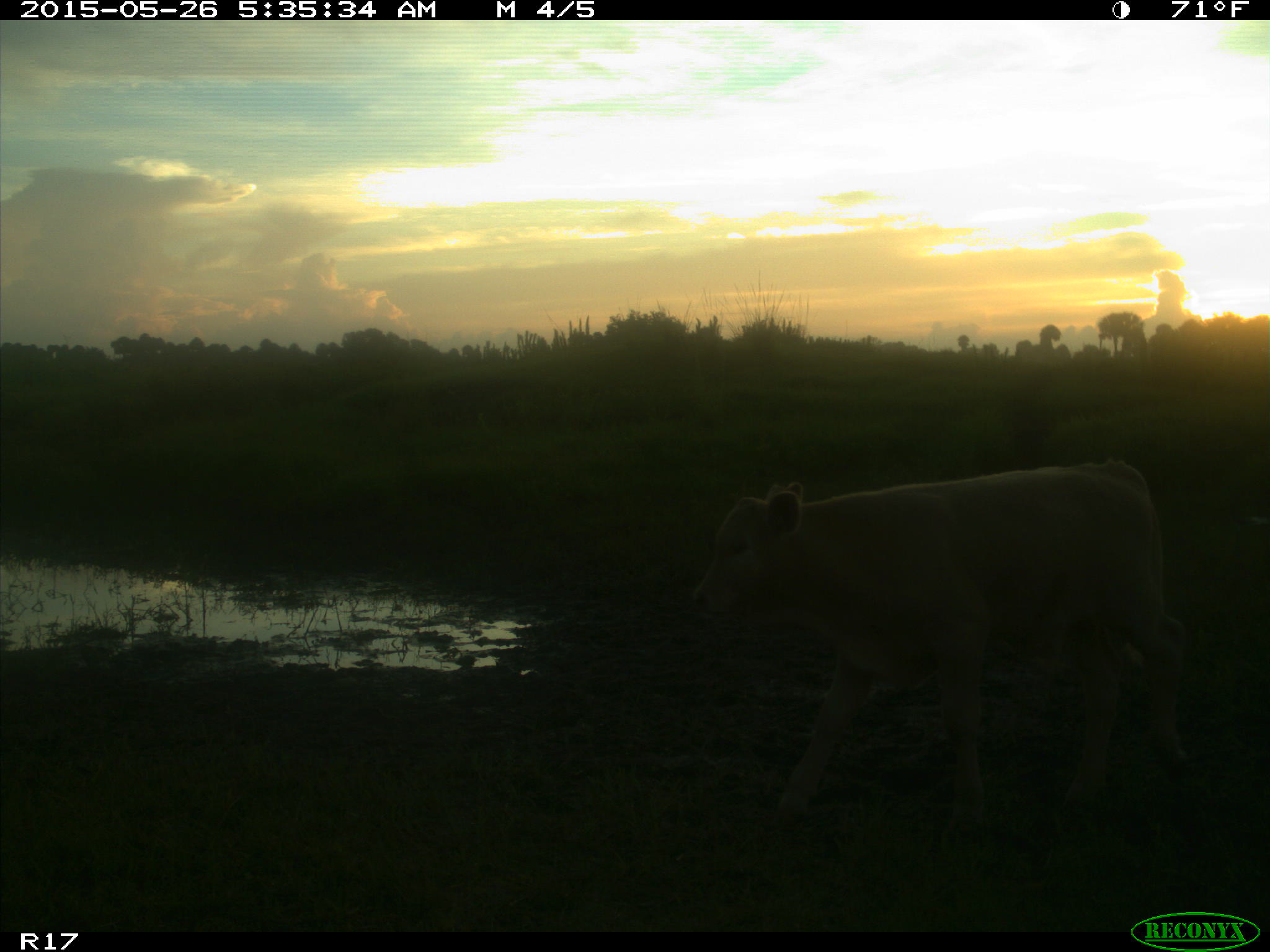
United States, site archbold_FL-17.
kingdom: Animalia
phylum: Chordata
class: Mammalia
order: Artiodactyla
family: Bovidae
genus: Bos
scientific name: Bos taurus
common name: domestic cow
Bos taurus (domestic cow).